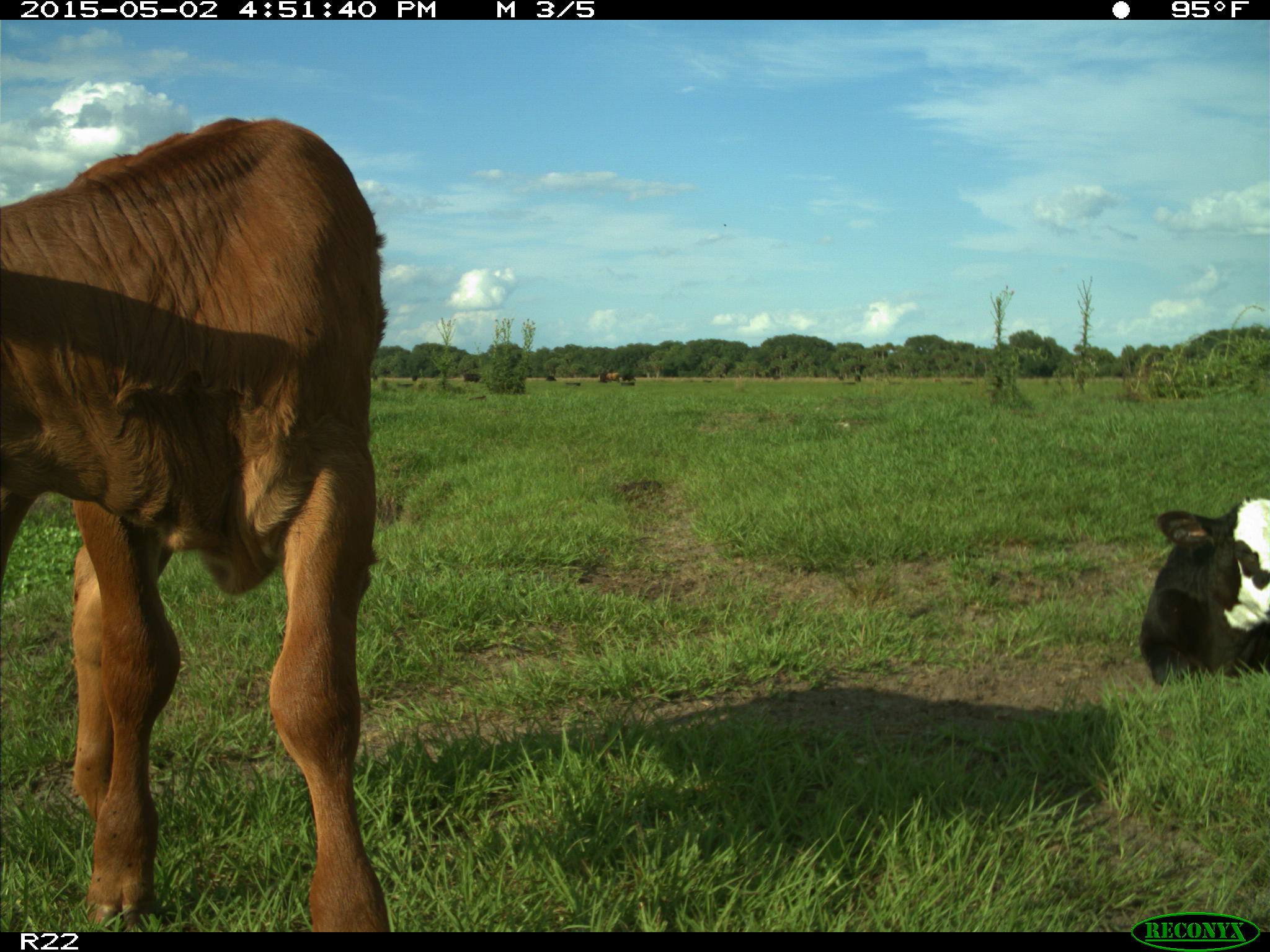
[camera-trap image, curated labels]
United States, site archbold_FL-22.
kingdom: Animalia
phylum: Chordata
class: Mammalia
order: Artiodactyla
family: Bovidae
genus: Bos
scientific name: Bos taurus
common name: domestic cow